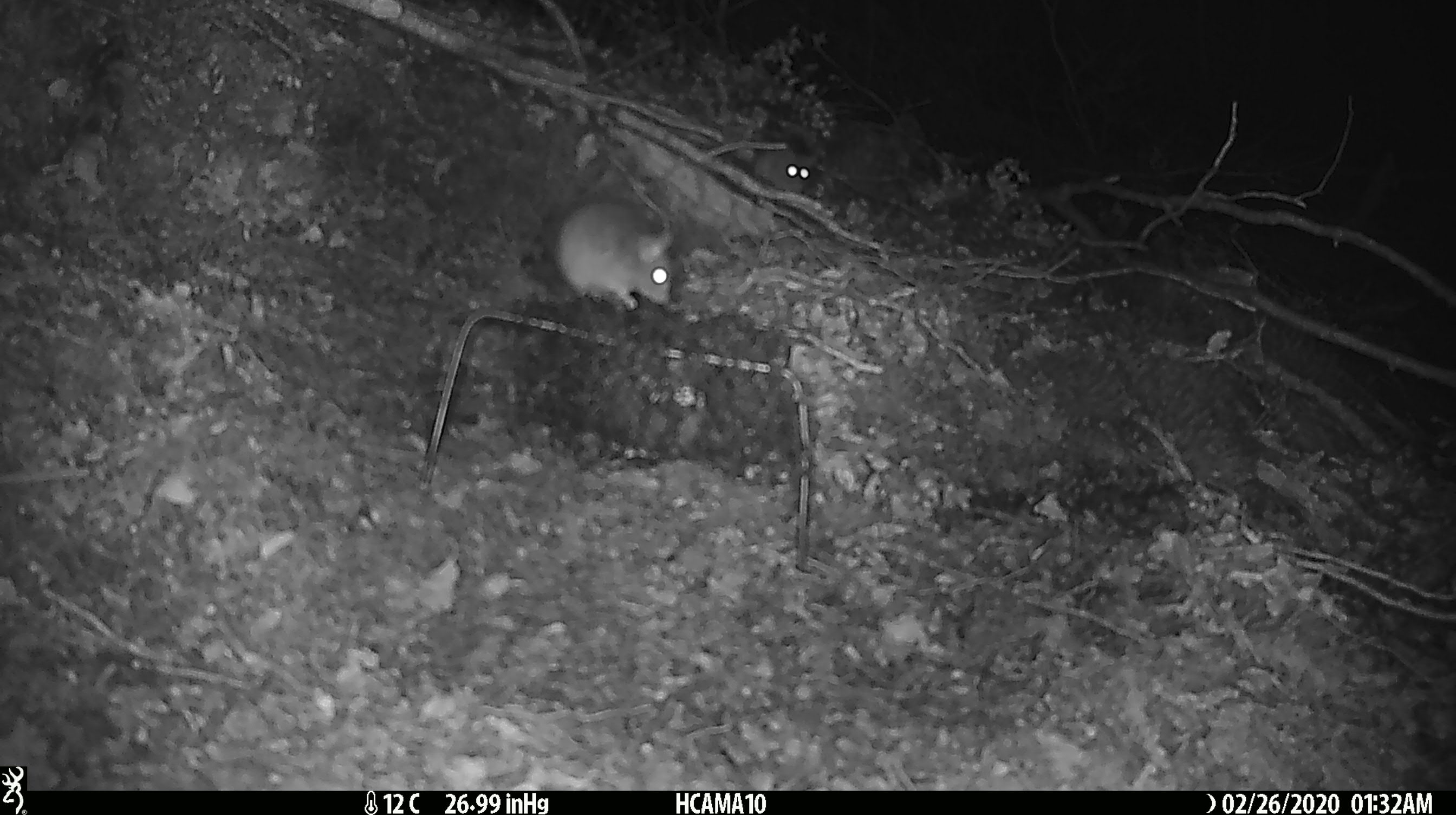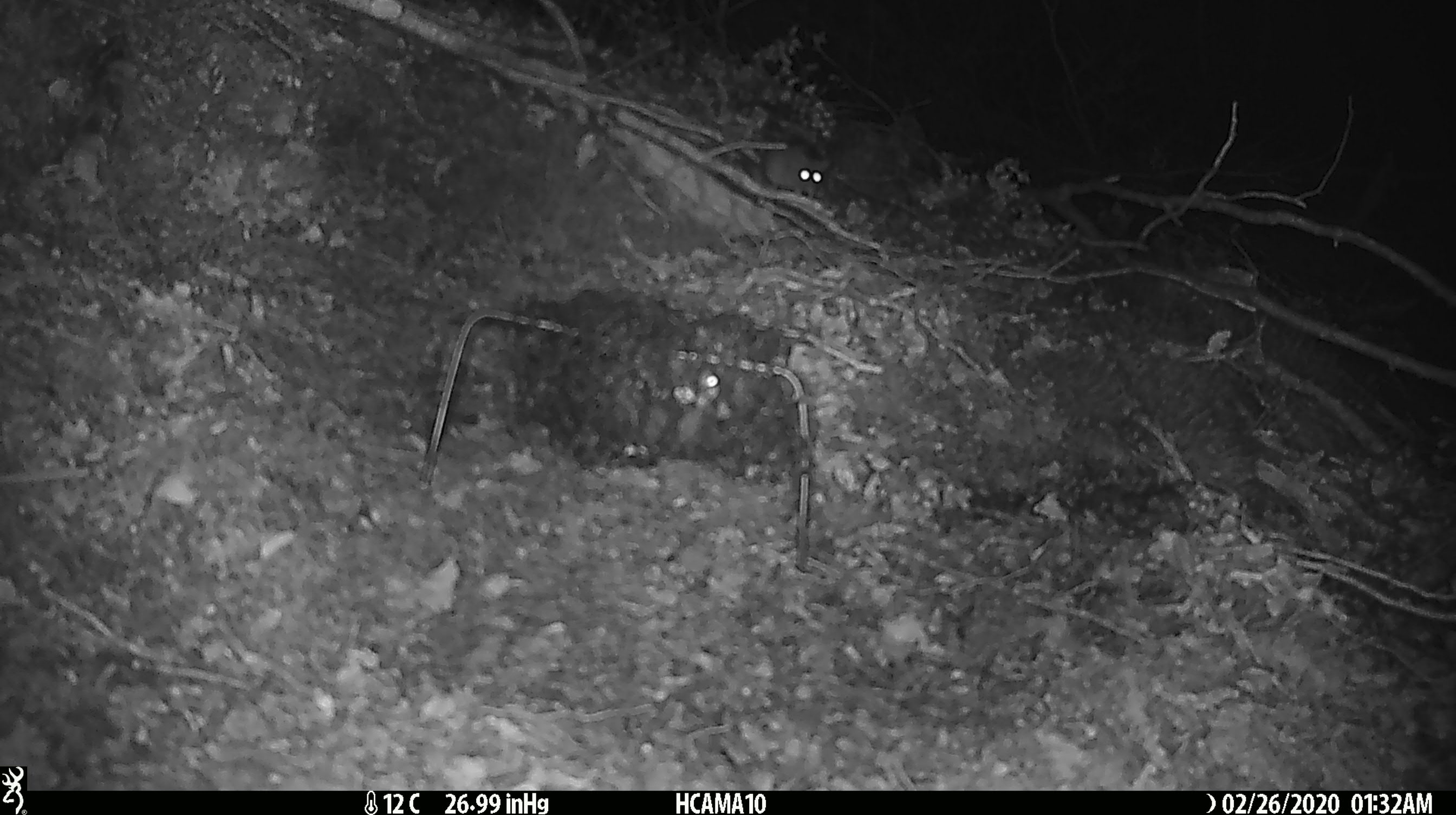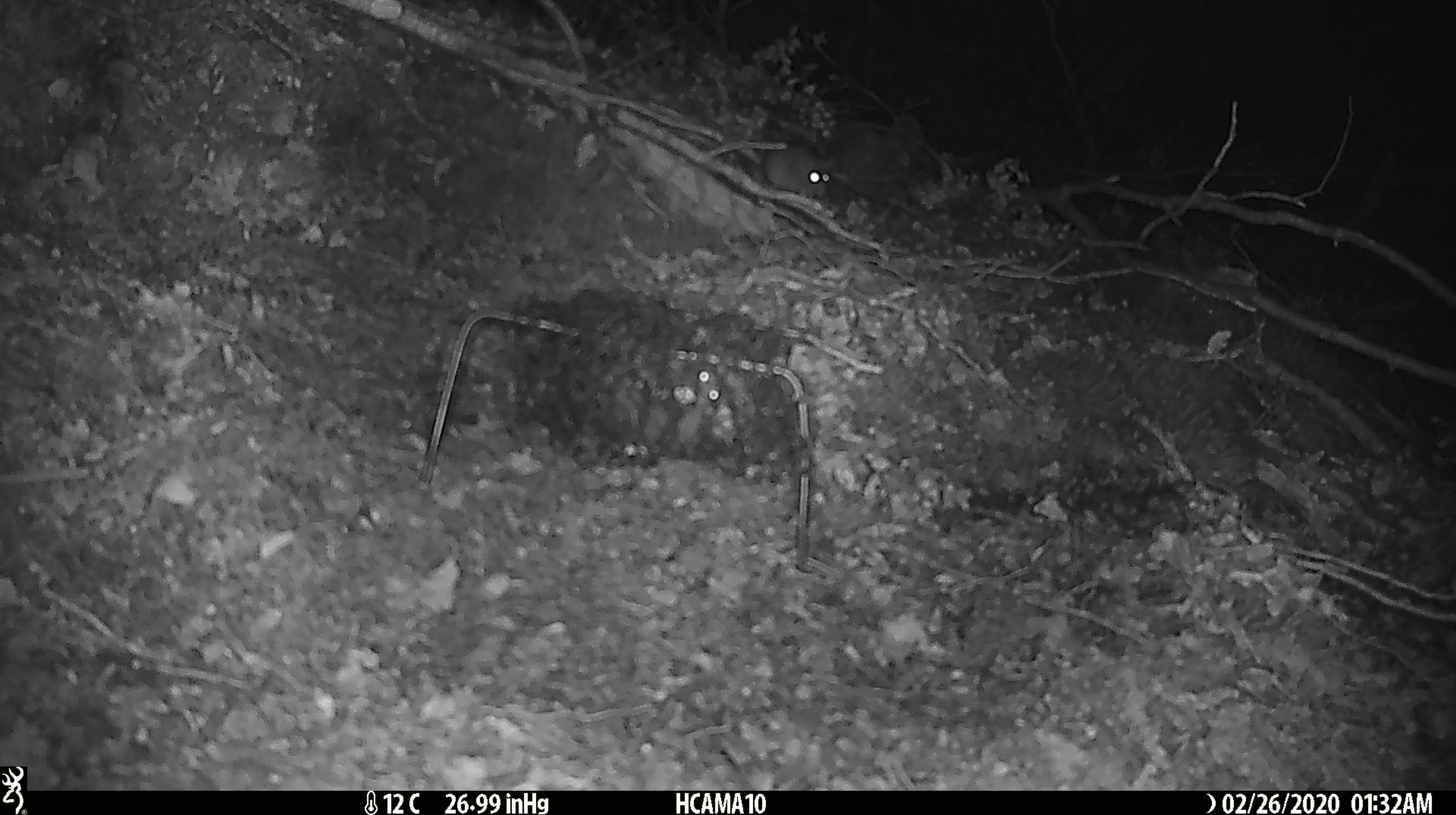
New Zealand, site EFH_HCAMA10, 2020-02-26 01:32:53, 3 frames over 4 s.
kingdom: Animalia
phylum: Chordata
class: Mammalia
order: Rodentia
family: Muridae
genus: Mus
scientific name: Mus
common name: mouse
Mouse (Mus).